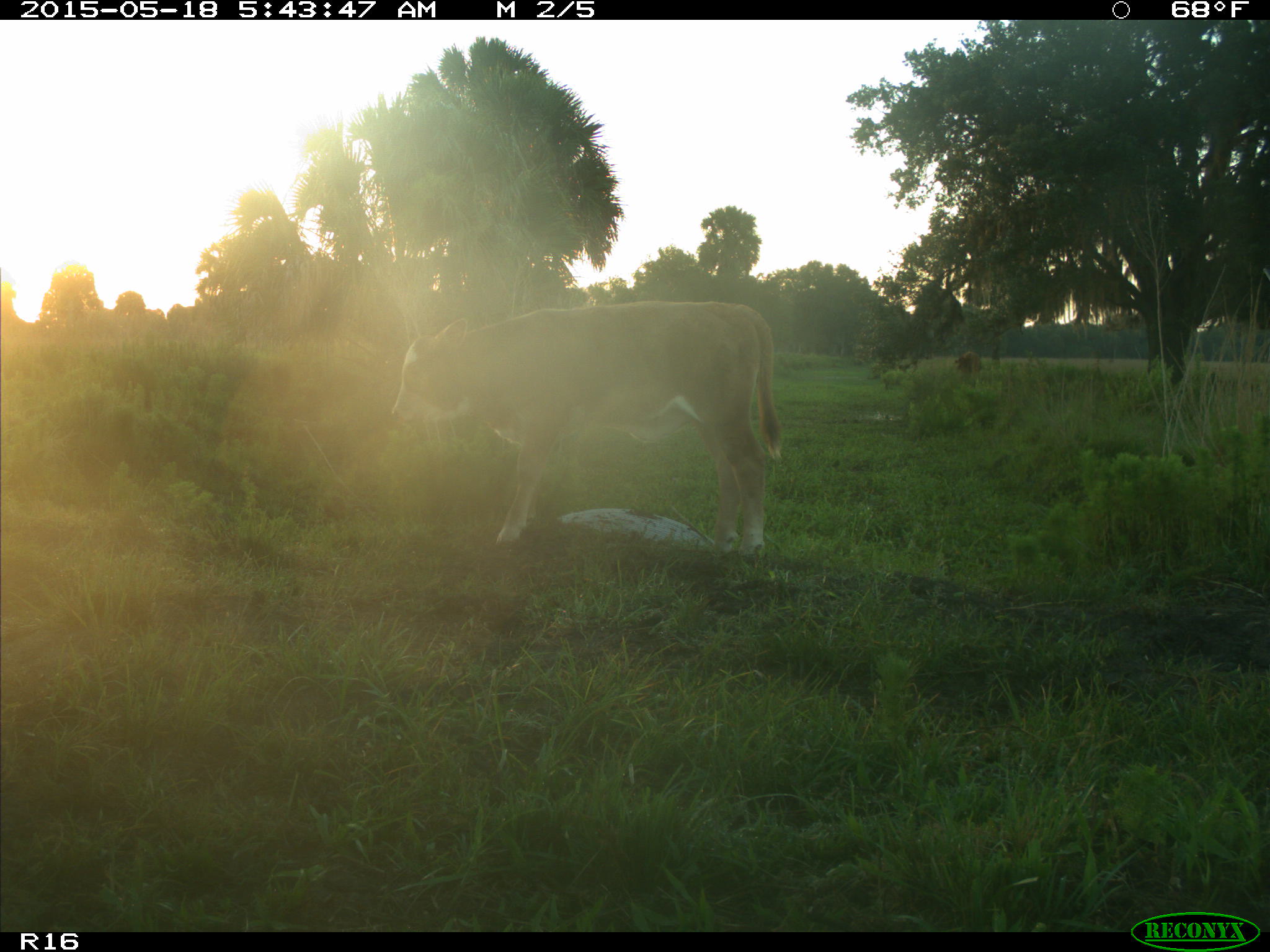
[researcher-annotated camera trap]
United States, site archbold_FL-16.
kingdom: Animalia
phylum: Chordata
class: Mammalia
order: Artiodactyla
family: Bovidae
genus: Bos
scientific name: Bos taurus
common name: domestic cow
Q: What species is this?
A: Bos taurus (domestic cow).